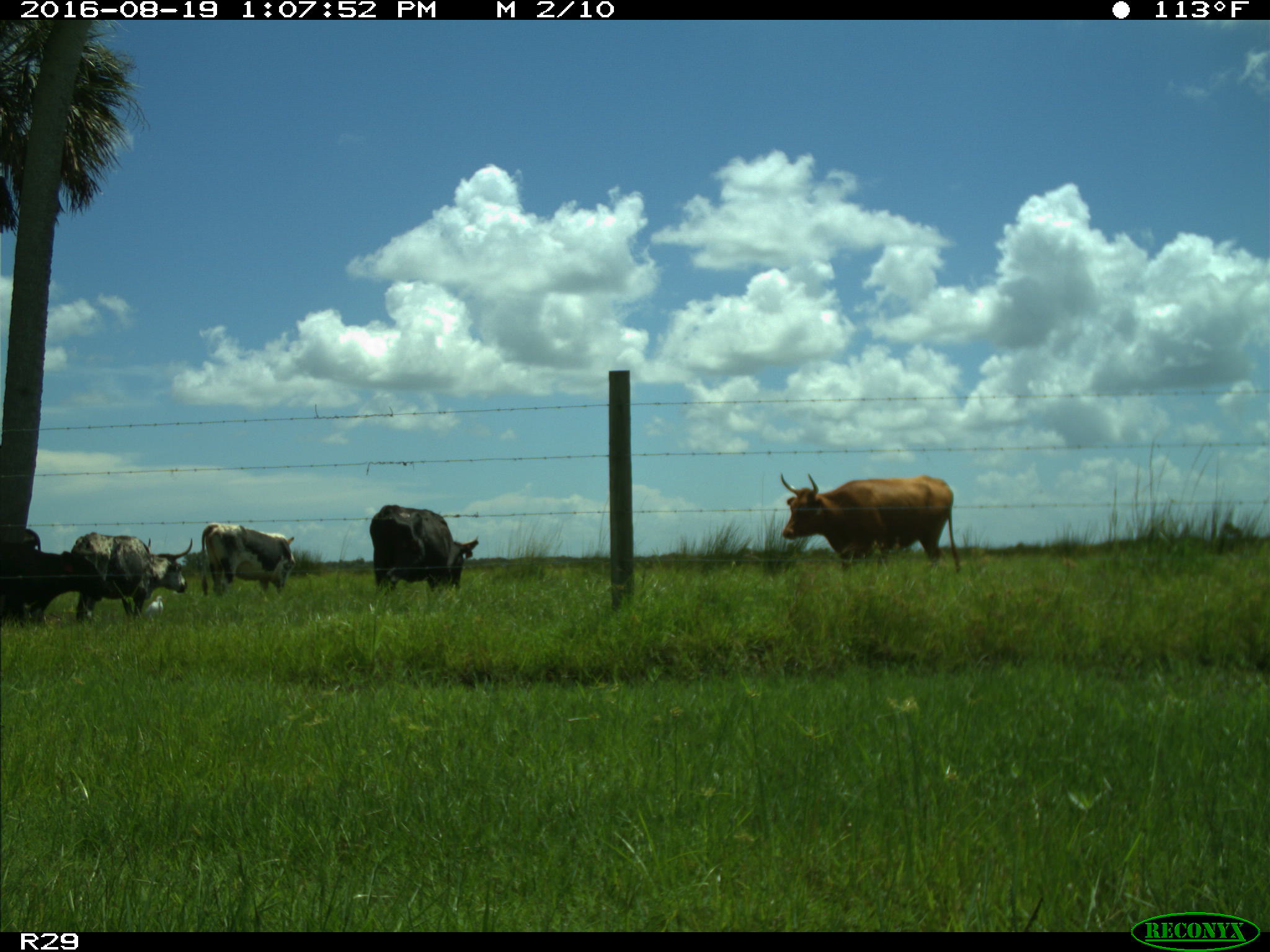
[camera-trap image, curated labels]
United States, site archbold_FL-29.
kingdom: Animalia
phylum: Chordata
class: Mammalia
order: Artiodactyla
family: Bovidae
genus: Bos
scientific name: Bos taurus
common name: domestic cow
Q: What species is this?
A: Bos taurus (domestic cow).